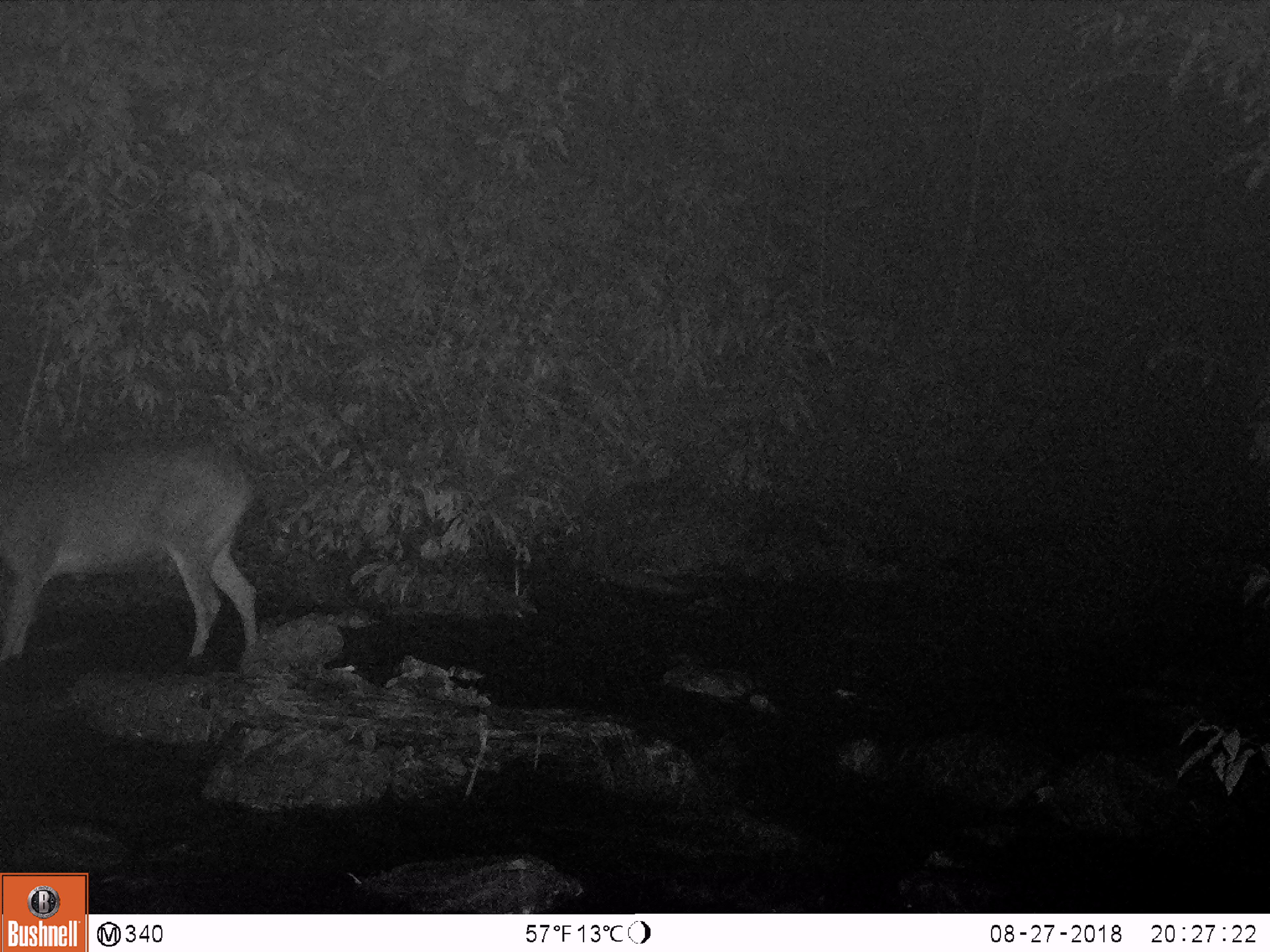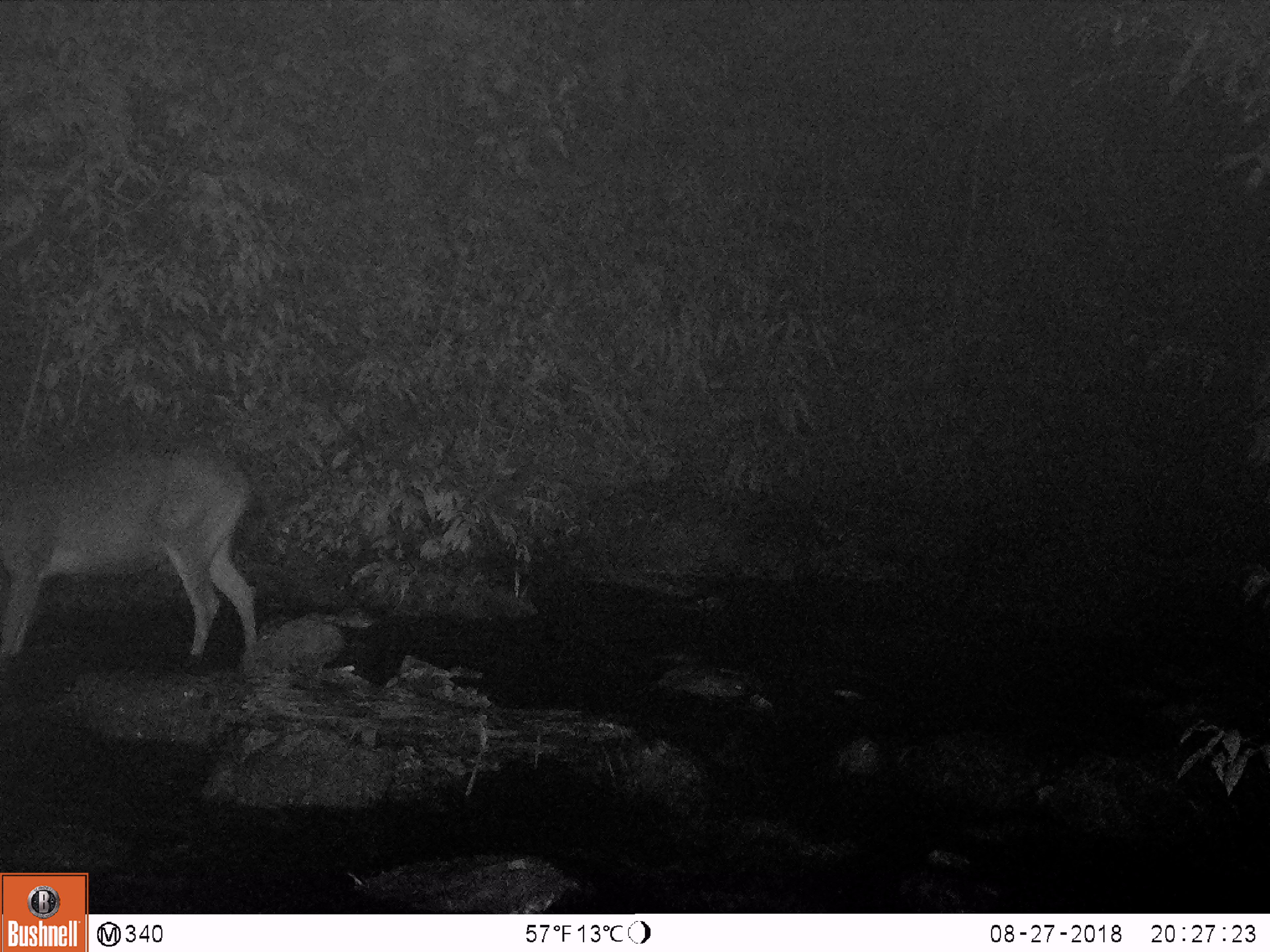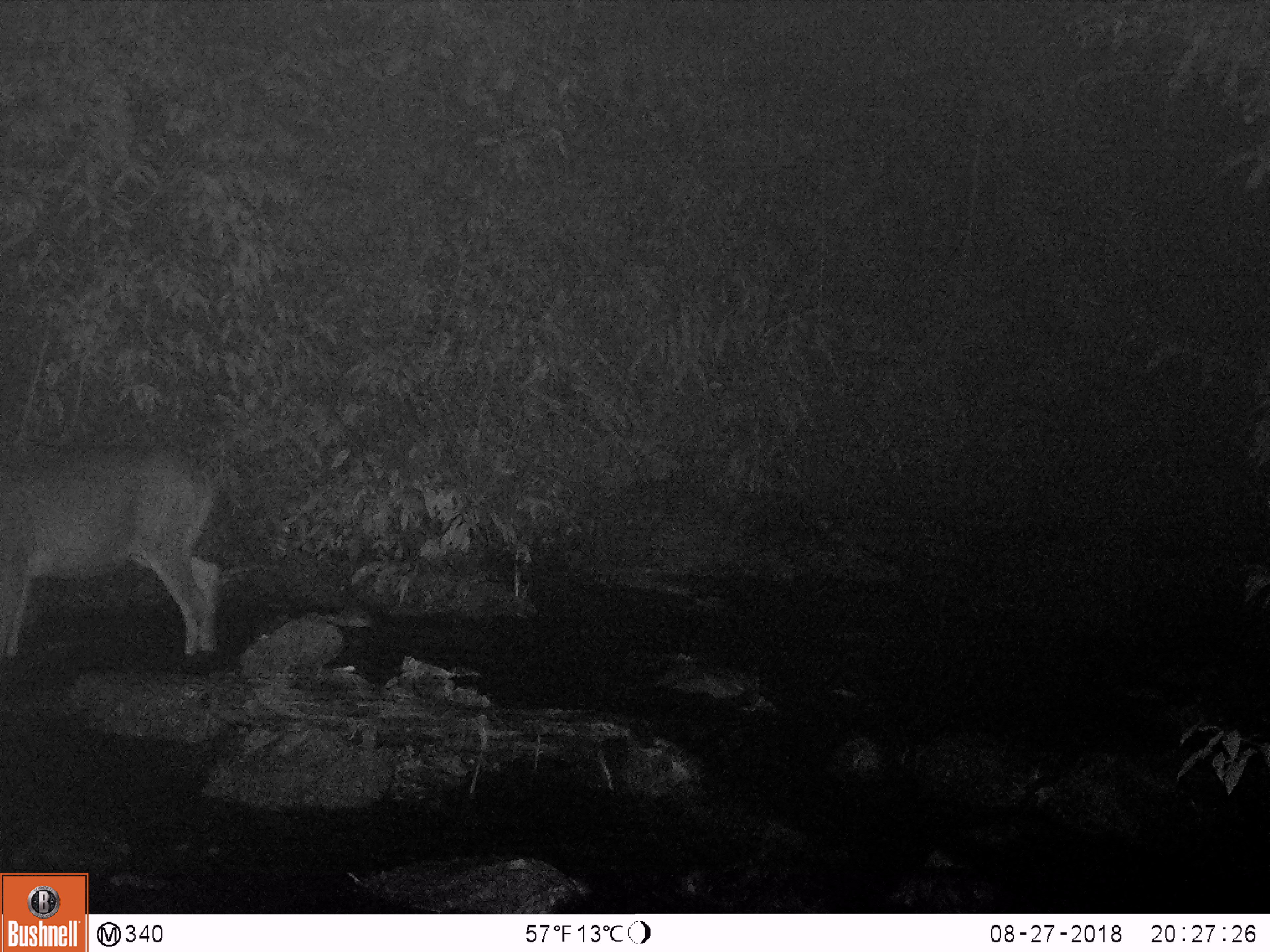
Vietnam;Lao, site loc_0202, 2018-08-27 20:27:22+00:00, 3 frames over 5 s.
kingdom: Animalia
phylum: Chordata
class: Mammalia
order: Artiodactyla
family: Cervidae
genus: Rusa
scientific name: Rusa unicolor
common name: sambar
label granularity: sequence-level